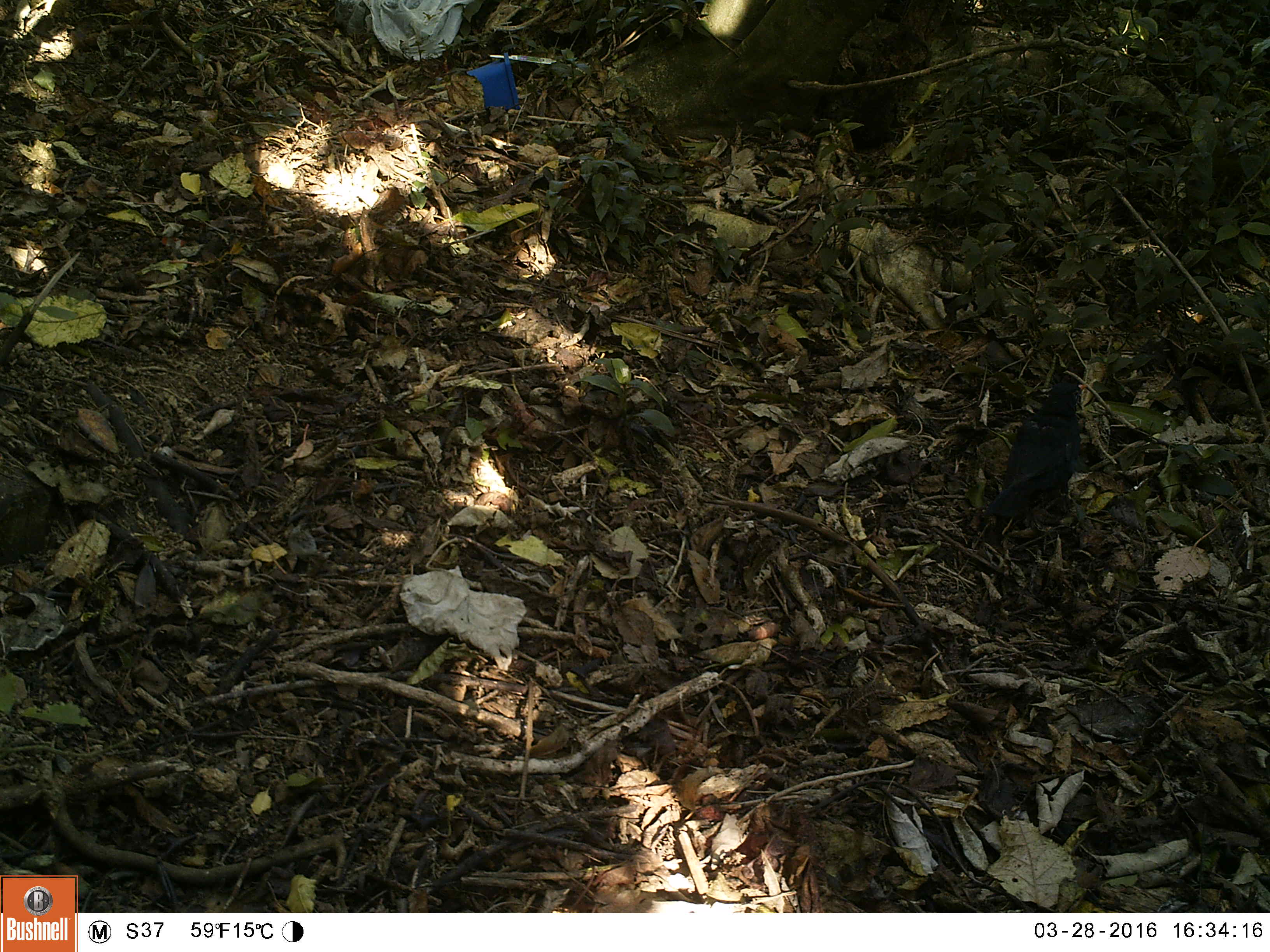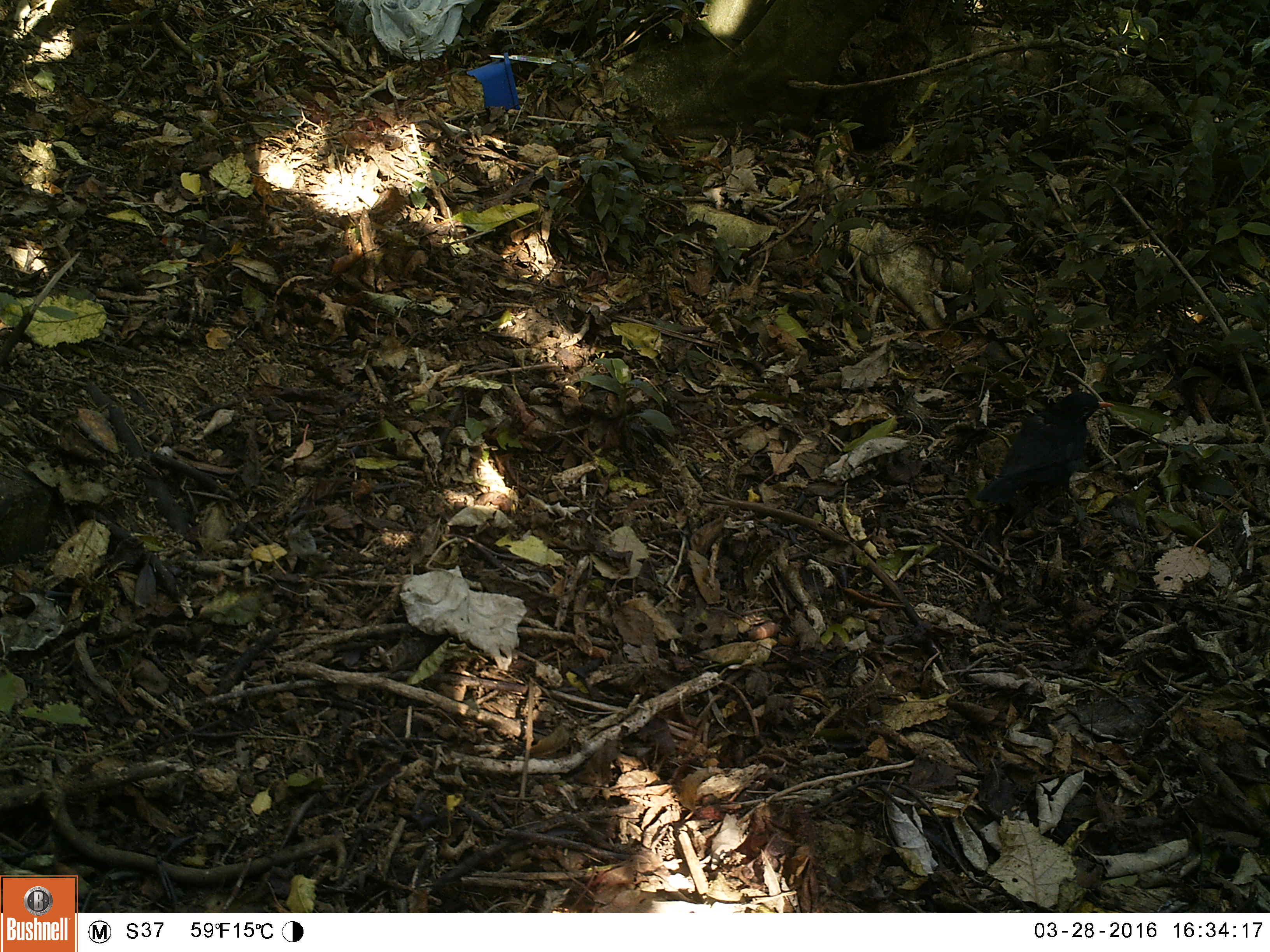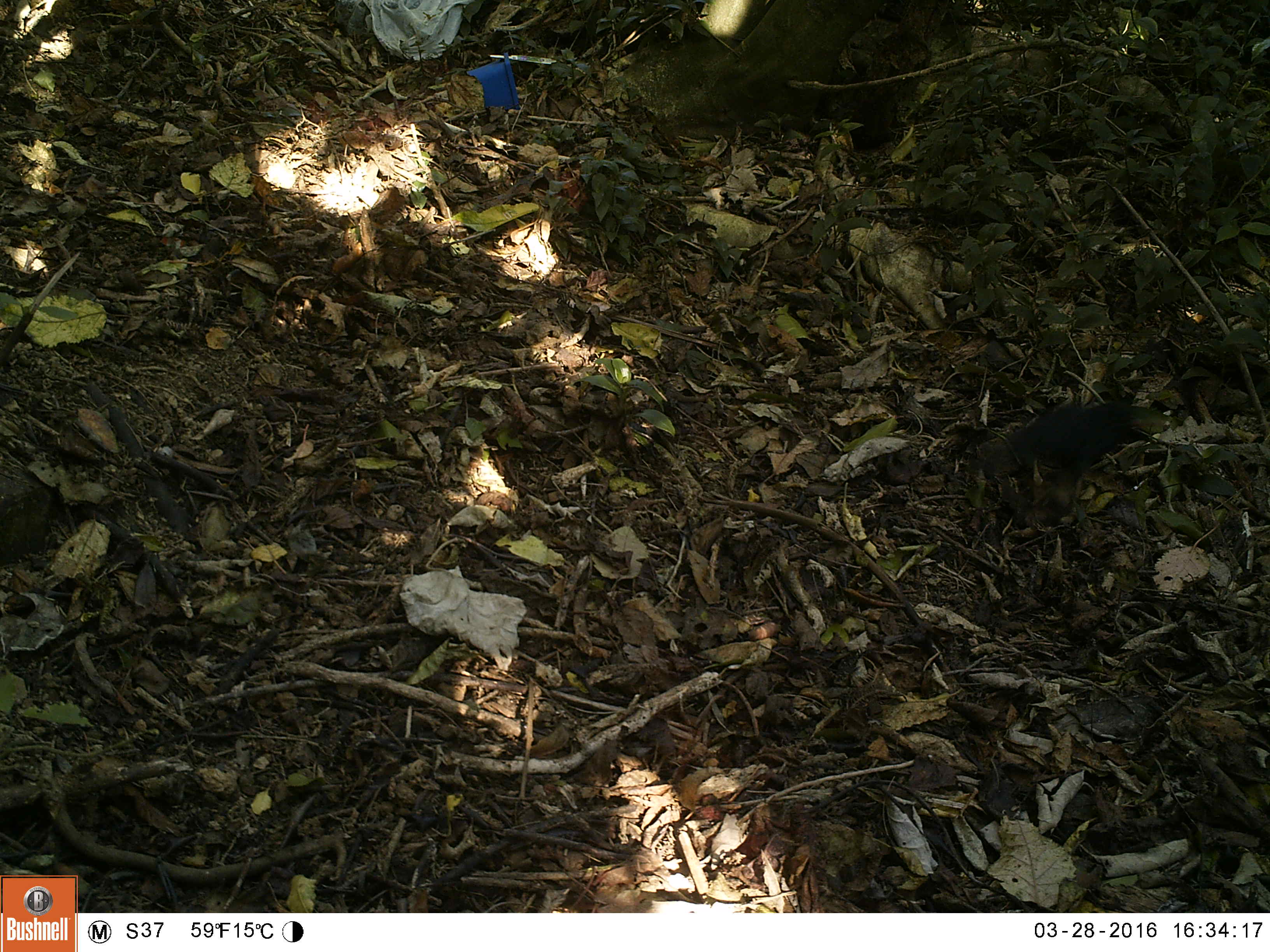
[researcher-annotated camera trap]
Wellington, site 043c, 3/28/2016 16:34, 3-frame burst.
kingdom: Animalia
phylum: Chordata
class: Aves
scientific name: Aves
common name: bird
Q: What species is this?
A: Bird (Aves).